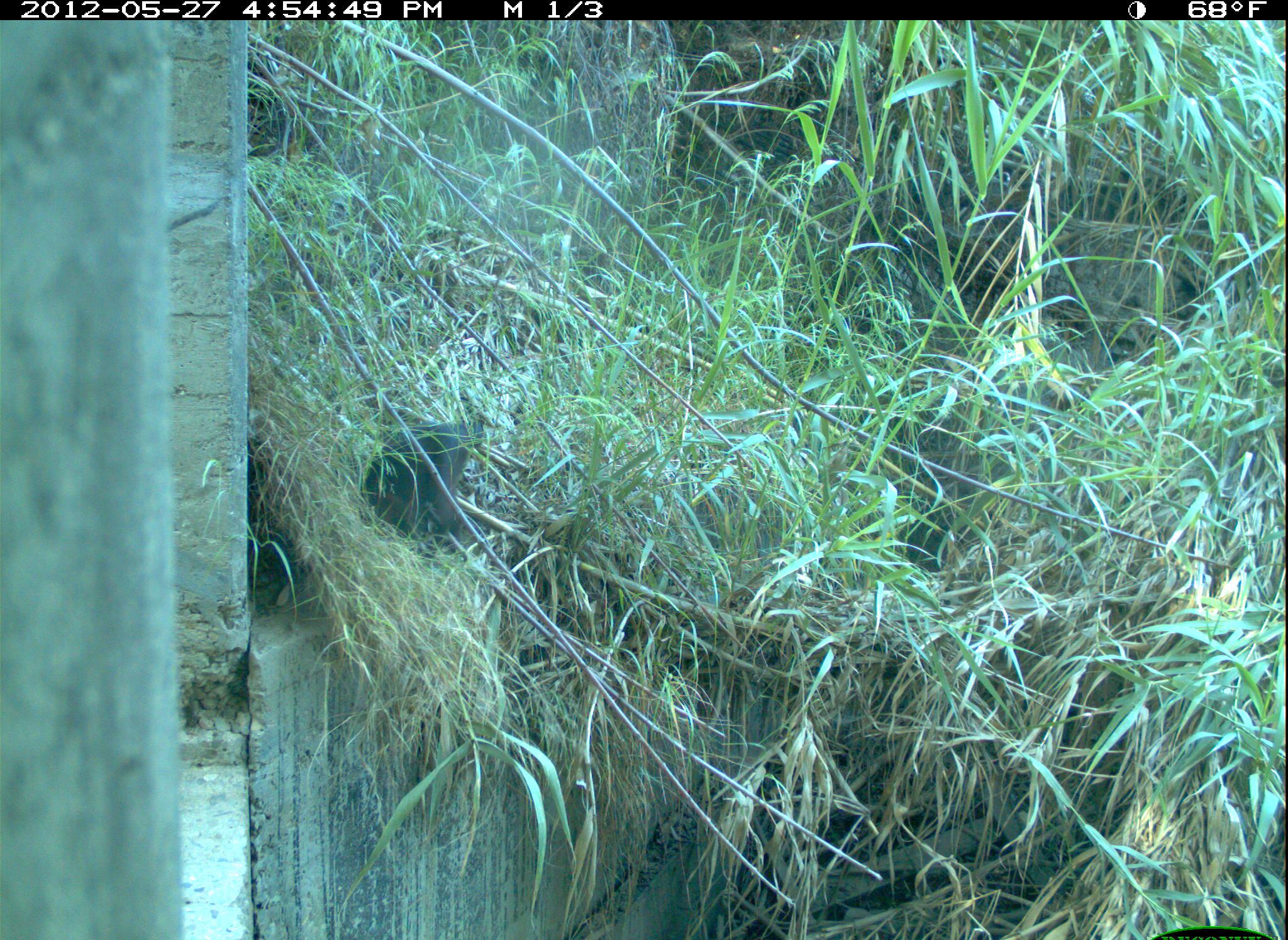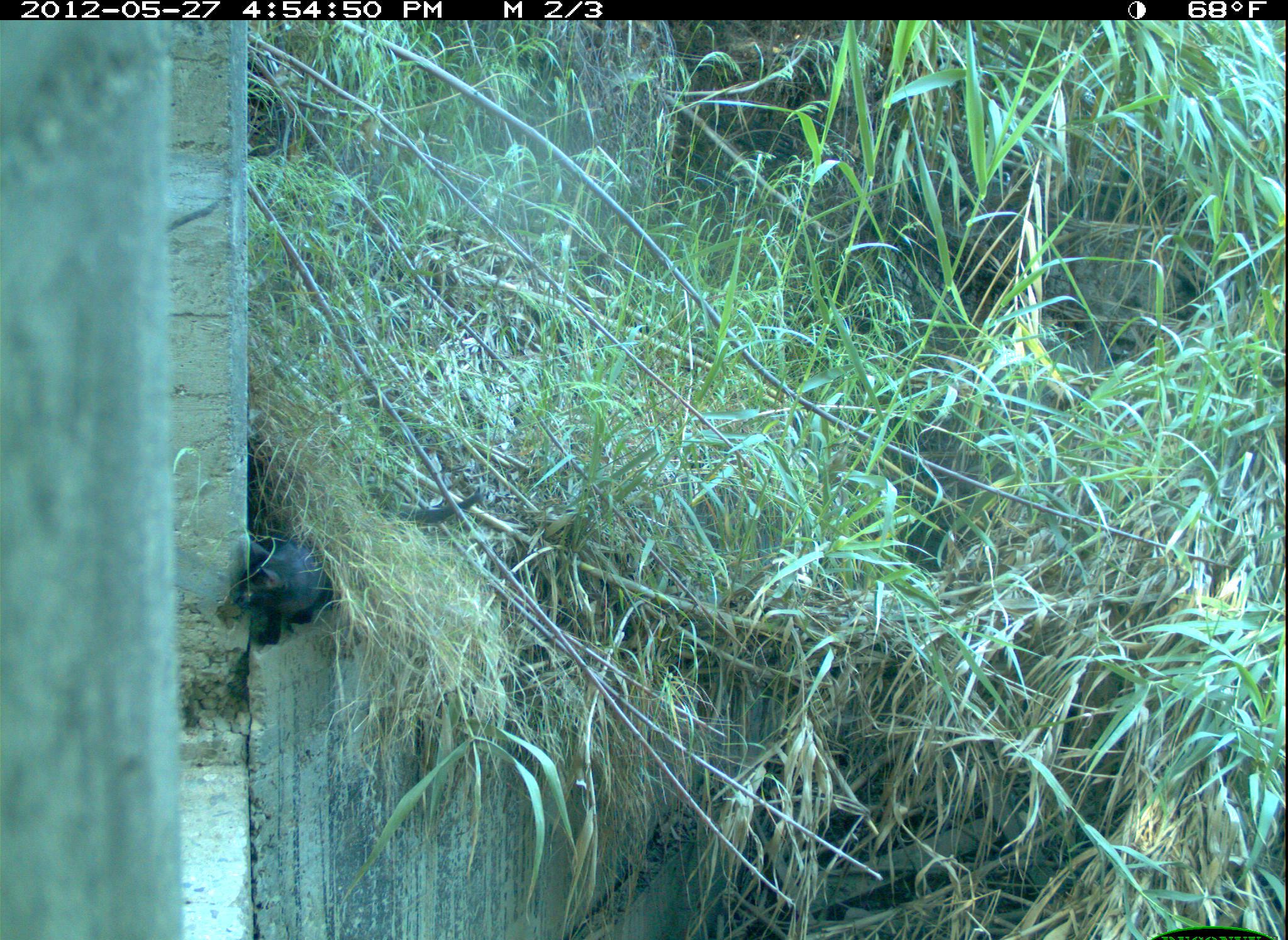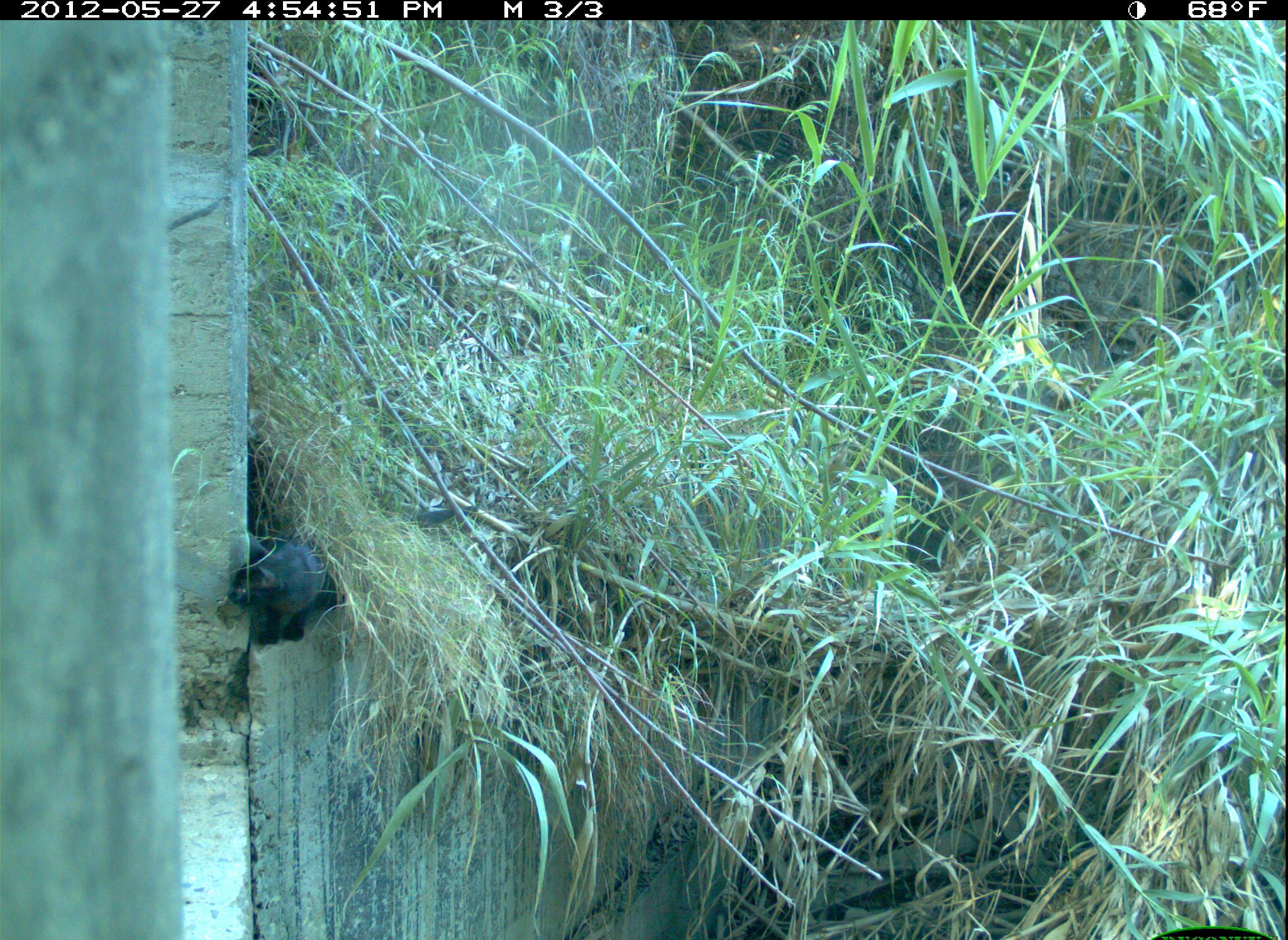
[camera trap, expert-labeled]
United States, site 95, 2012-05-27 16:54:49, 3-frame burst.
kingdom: Animalia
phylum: Chordata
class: Mammalia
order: Carnivora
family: Felidae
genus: Felis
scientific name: Felis catus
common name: cat